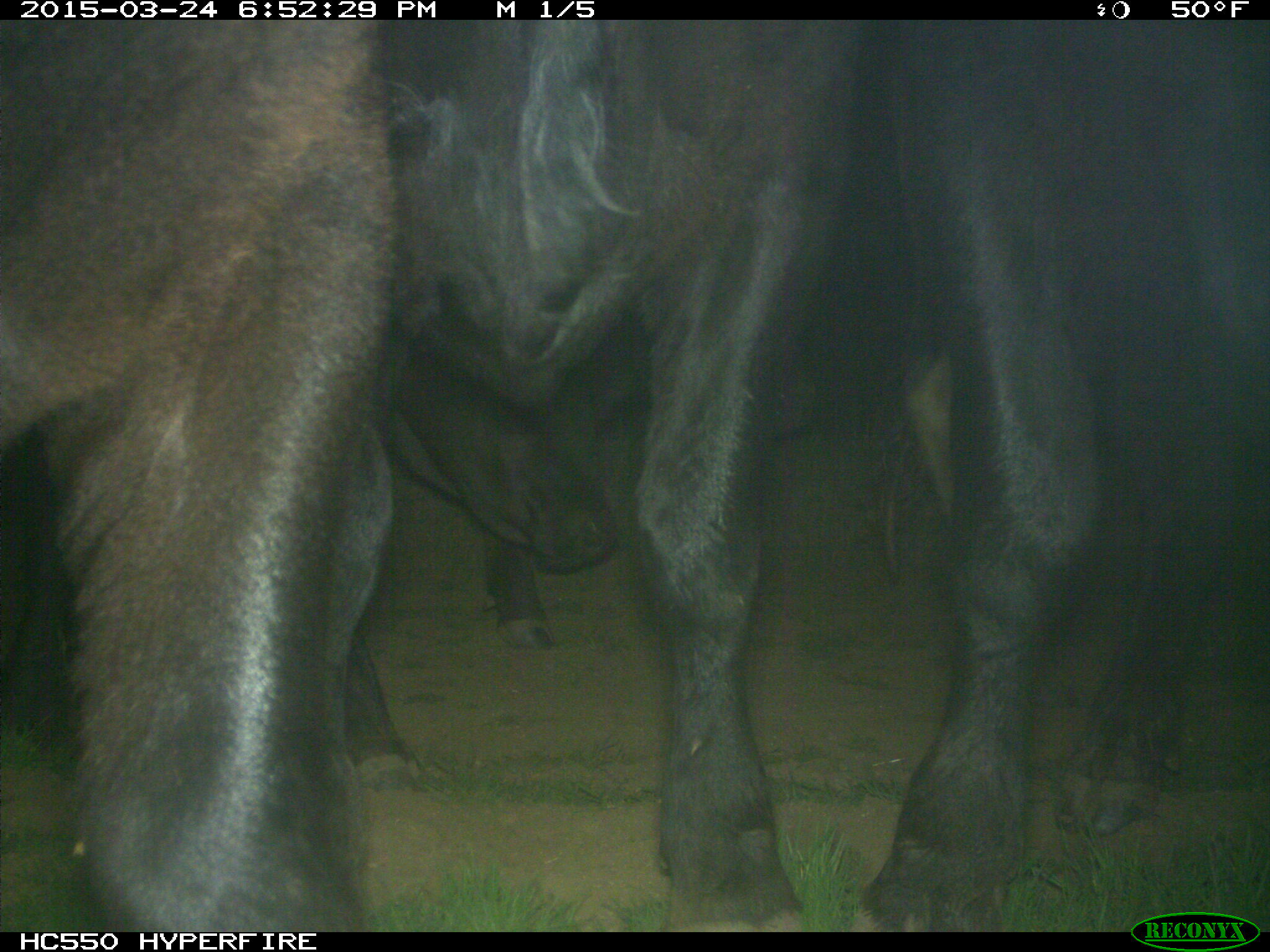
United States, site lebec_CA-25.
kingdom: Animalia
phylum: Chordata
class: Mammalia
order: Artiodactyla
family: Bovidae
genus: Bos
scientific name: Bos taurus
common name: domestic cow